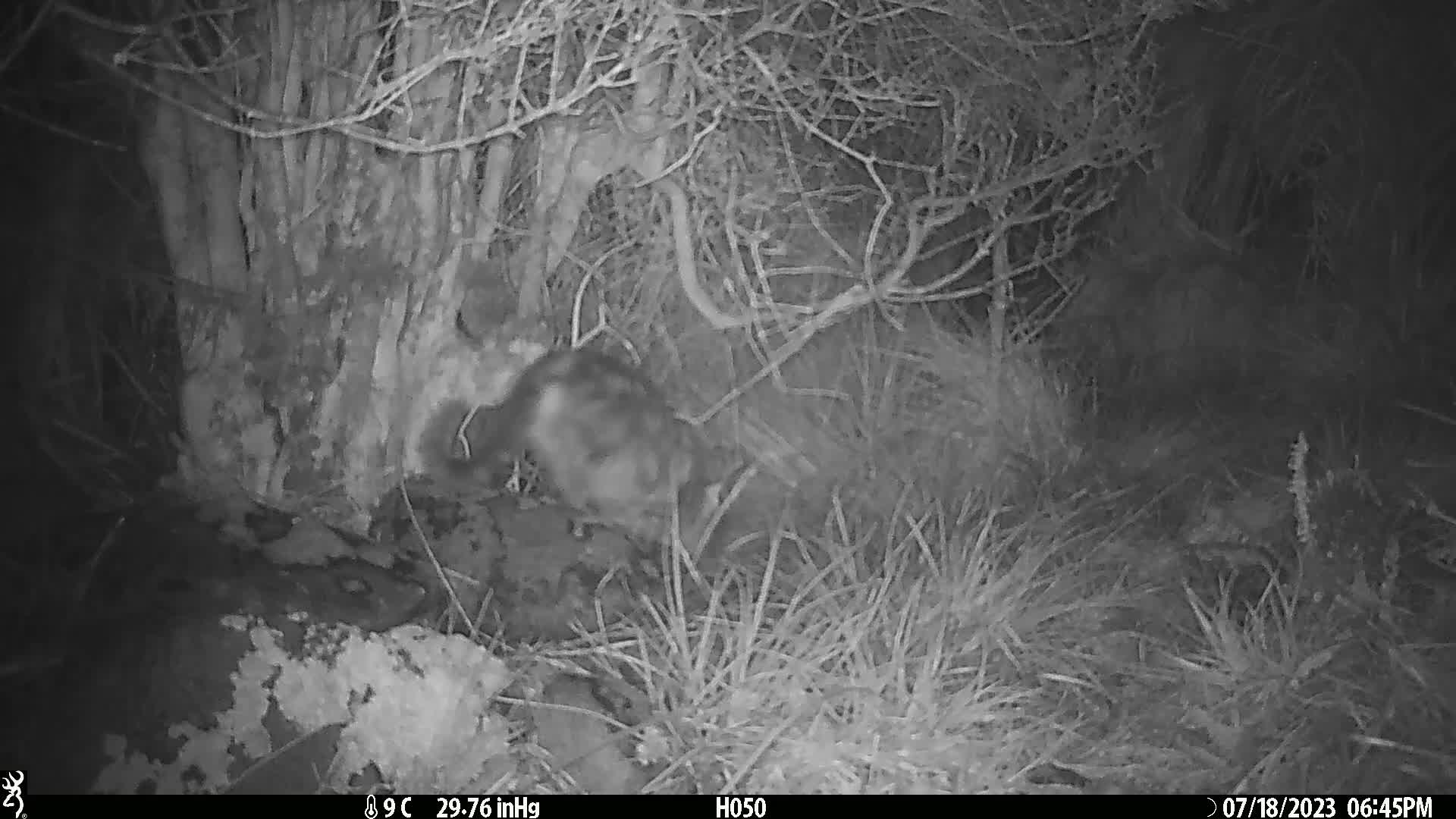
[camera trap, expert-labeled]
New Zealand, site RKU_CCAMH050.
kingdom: Animalia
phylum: Chordata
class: Mammalia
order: Carnivora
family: Felidae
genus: Felis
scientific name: Felis catus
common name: domestic cat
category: cat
Cat (domestic cat) (Felis catus).